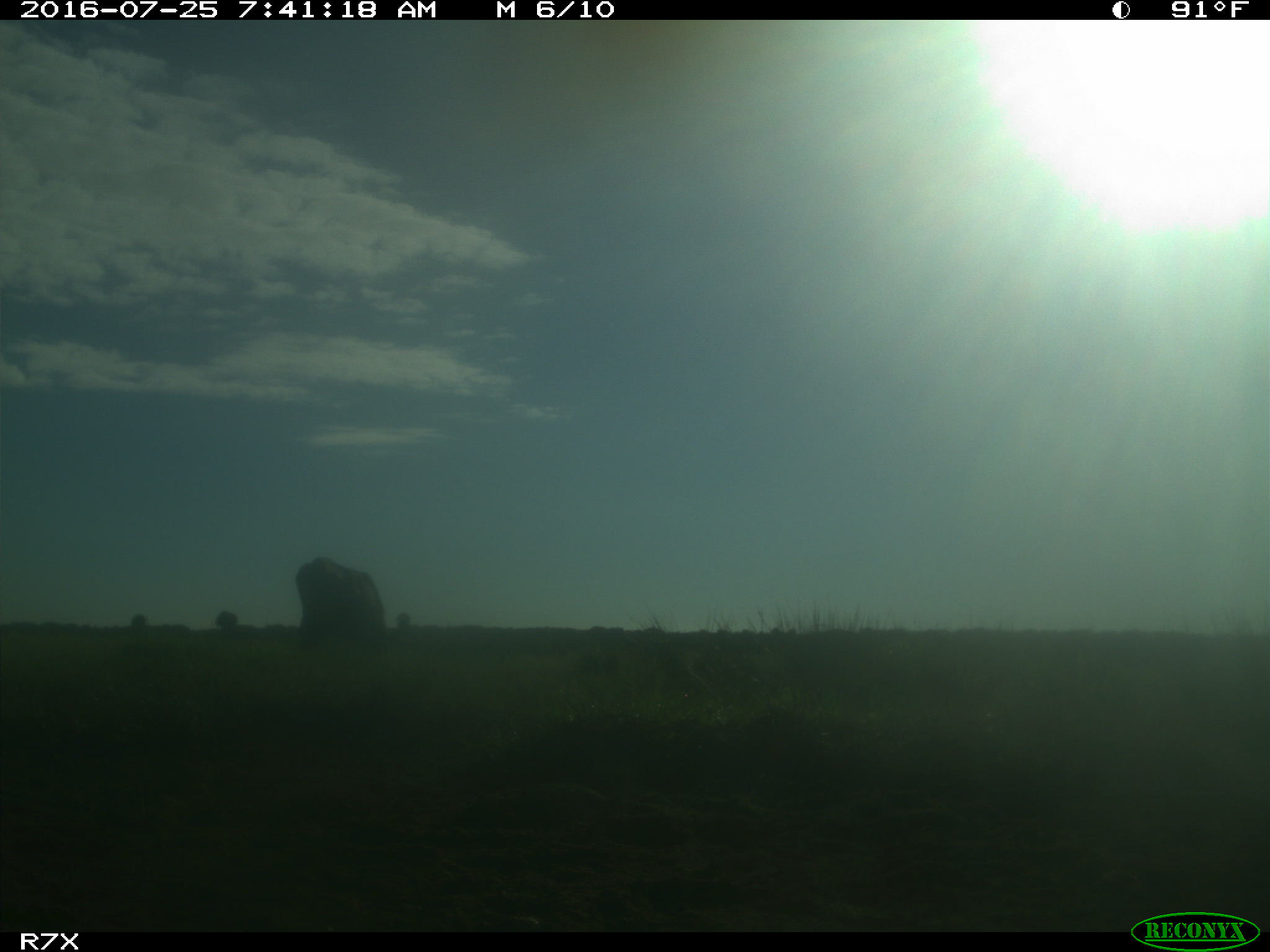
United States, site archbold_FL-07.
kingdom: Animalia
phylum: Chordata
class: Mammalia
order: Artiodactyla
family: Bovidae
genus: Bos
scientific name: Bos taurus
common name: domestic cow